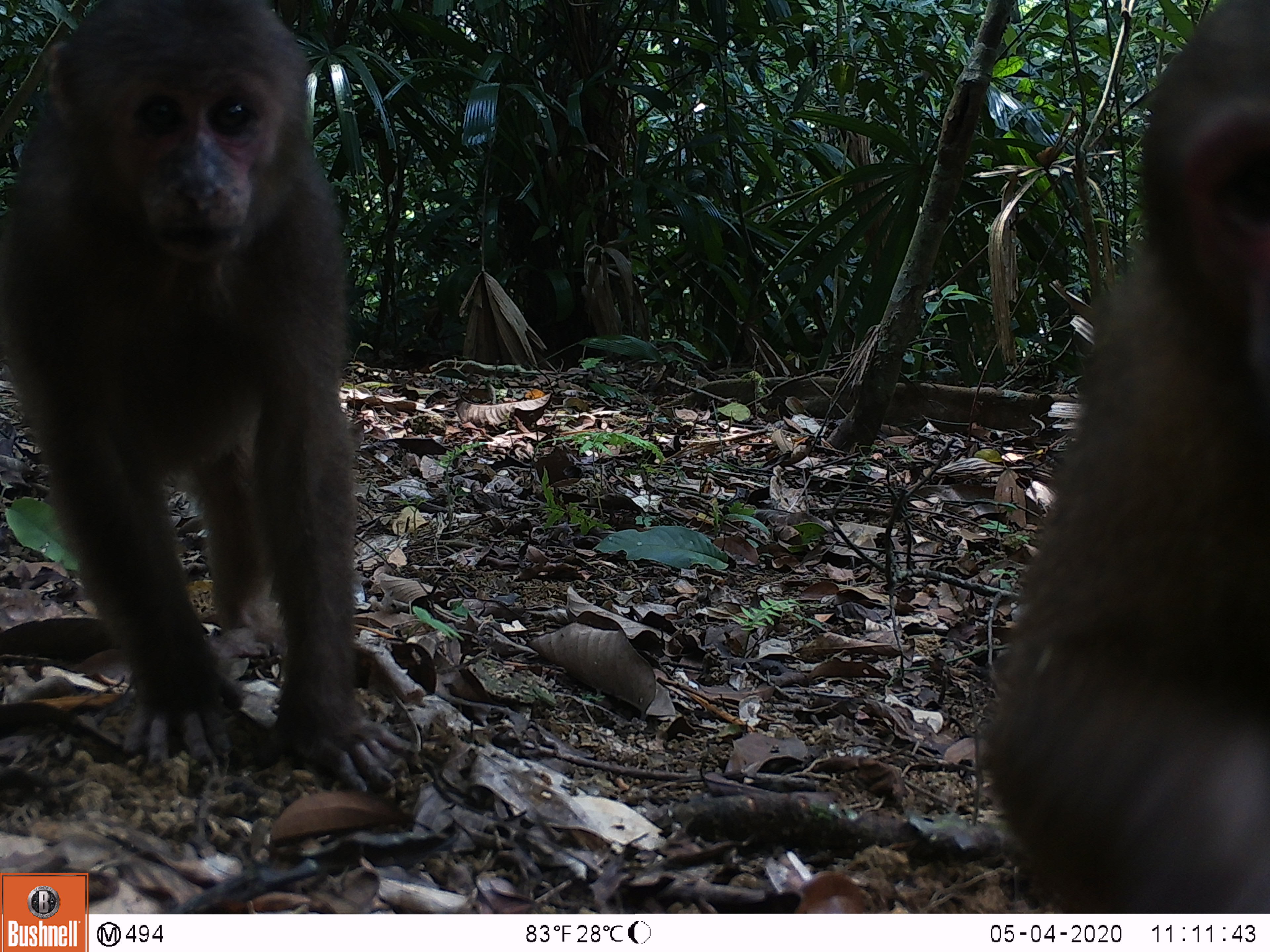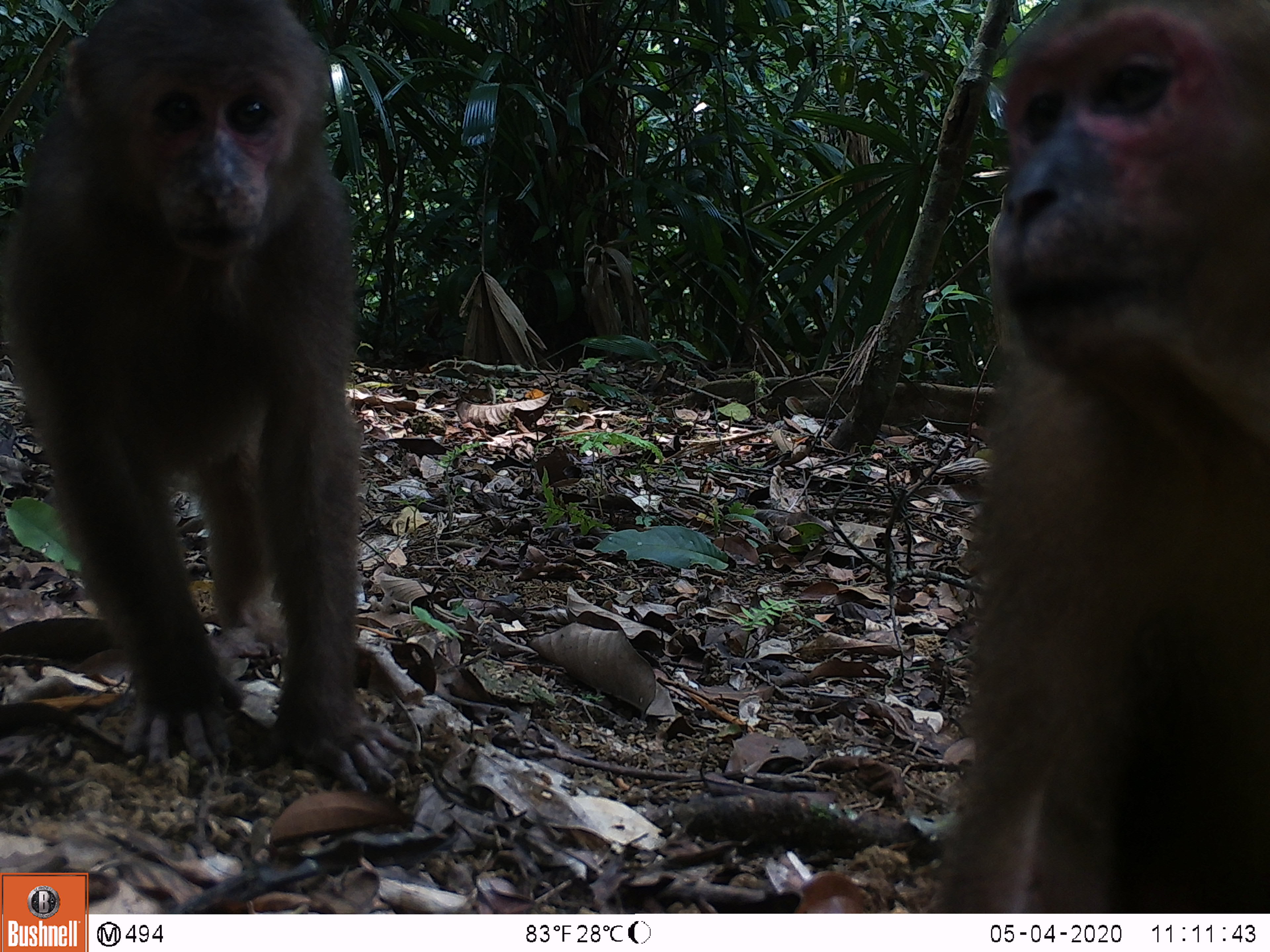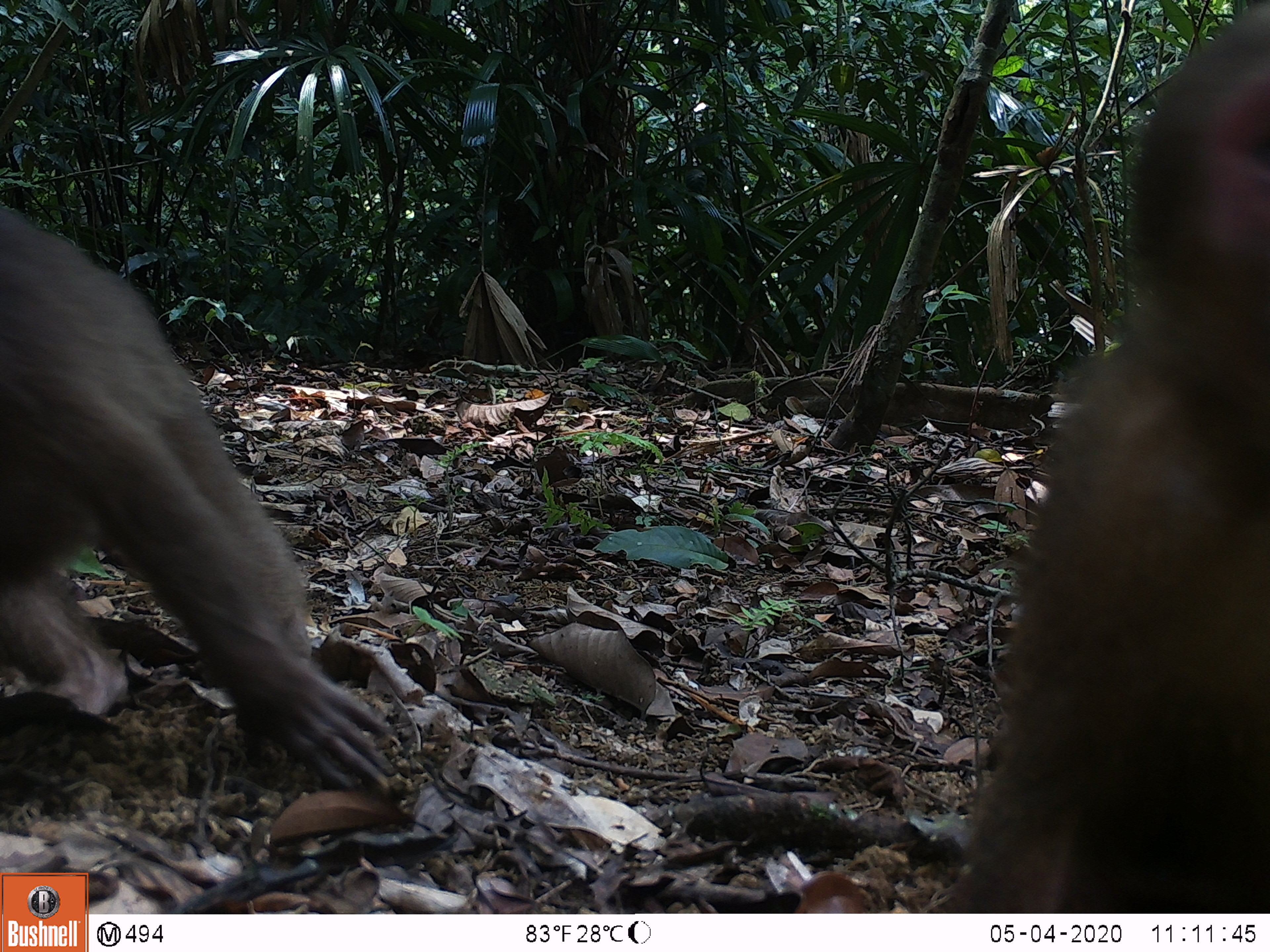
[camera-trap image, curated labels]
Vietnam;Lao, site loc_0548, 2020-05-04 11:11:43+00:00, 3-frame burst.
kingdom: Animalia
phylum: Chordata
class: Mammalia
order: Primates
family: Cercopithecidae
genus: Macaca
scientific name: Macaca arctoides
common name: stump-tailed macaque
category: stump tailed macaque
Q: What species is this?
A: Stump tailed macaque (stump-tailed macaque) (Macaca arctoides).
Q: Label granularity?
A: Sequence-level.